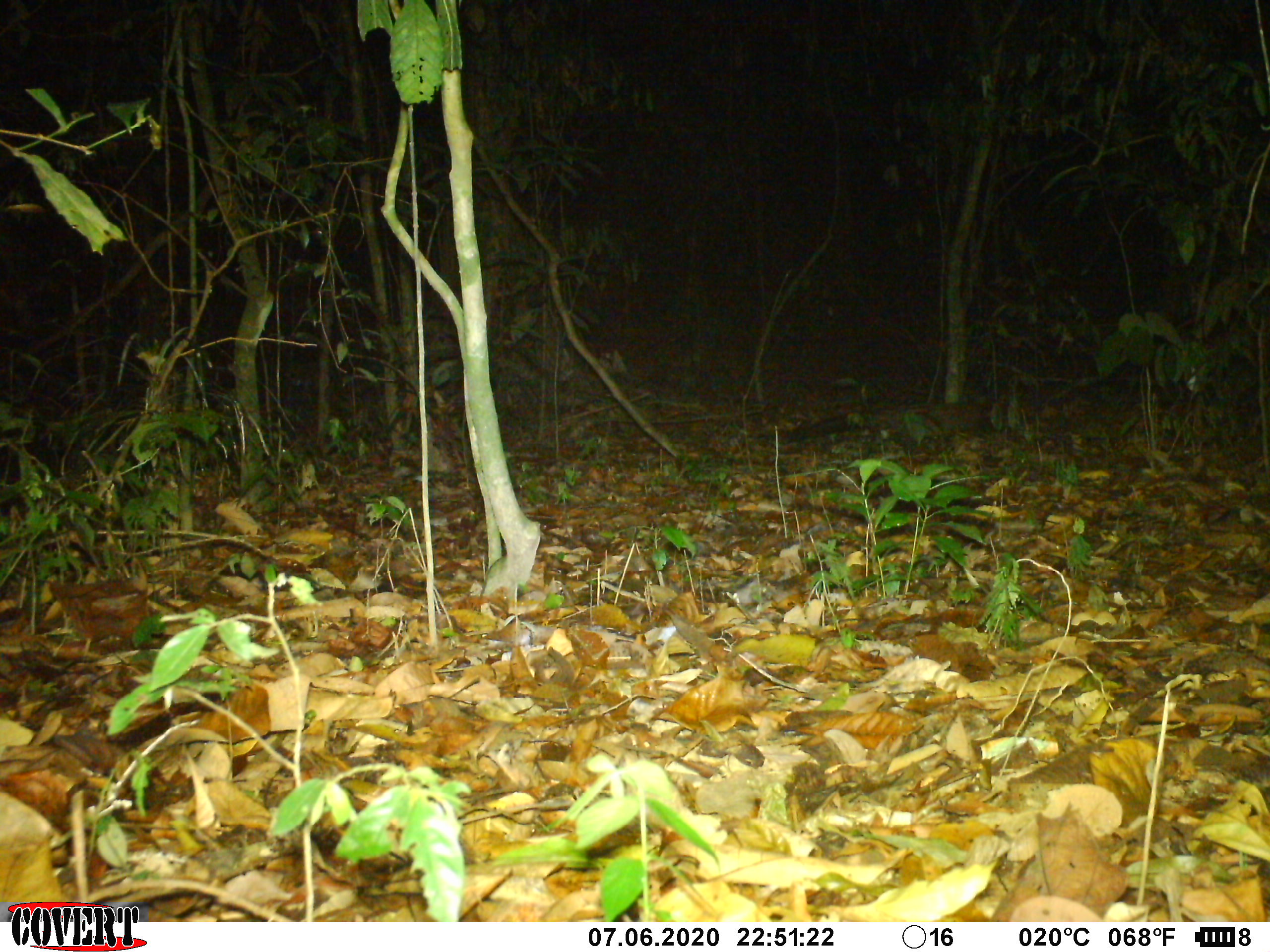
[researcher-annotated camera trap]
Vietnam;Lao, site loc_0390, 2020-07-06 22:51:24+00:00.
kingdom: Animalia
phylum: Chordata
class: Mammalia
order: Carnivora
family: Viverridae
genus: Paradoxurus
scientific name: Paradoxurus hermaphroditus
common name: common palm civet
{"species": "common palm civet (Paradoxurus hermaphroditus)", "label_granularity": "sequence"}